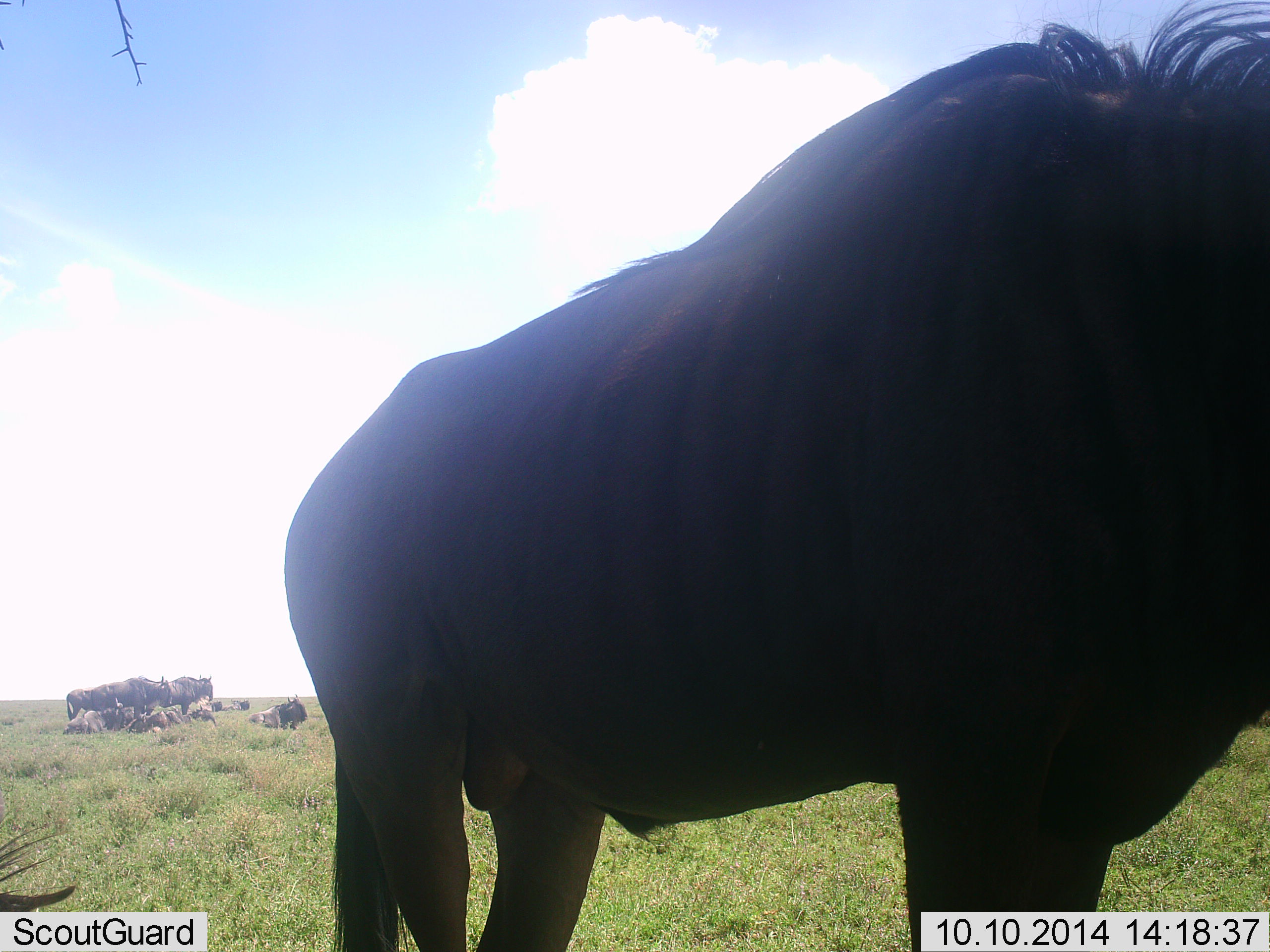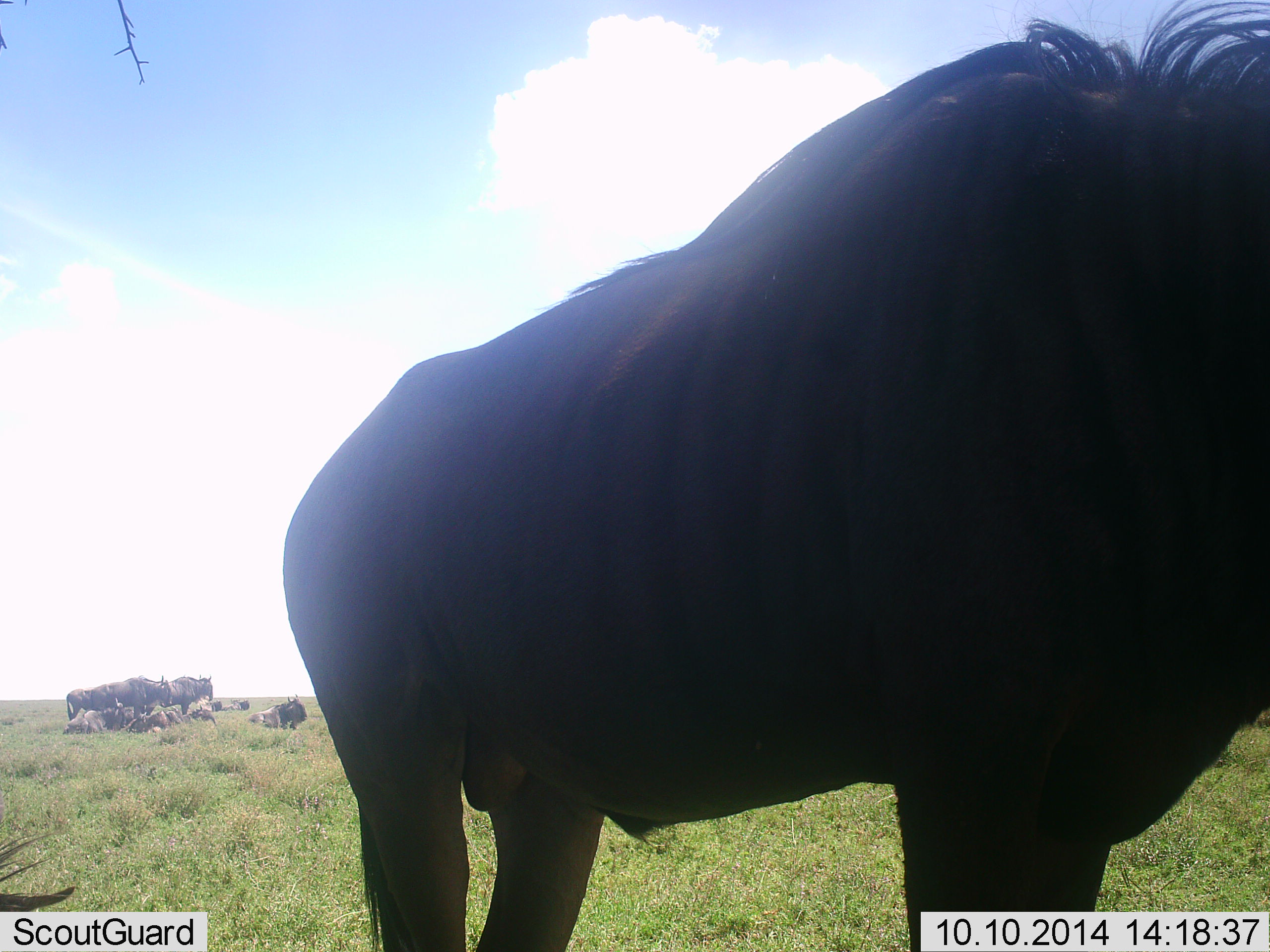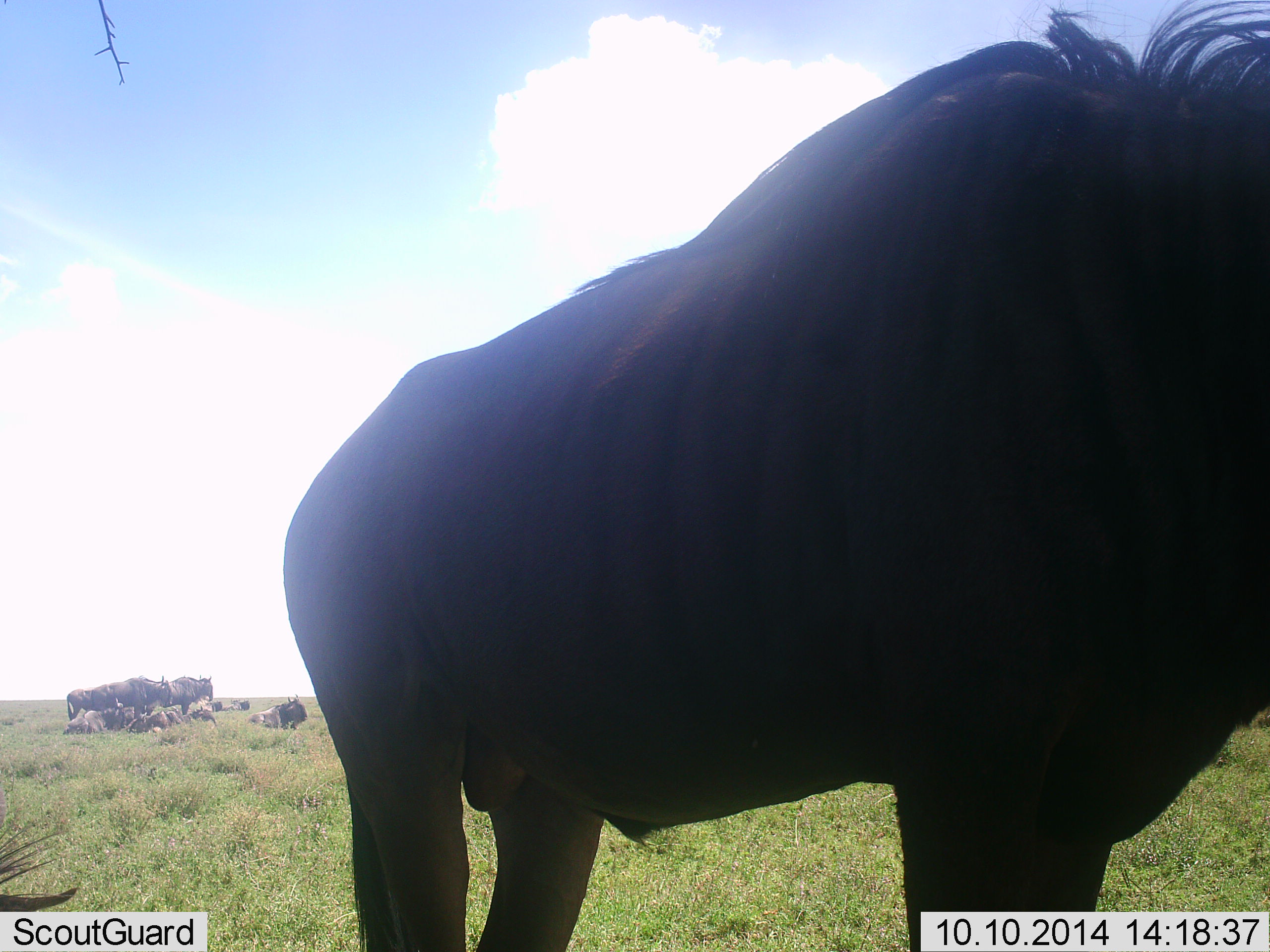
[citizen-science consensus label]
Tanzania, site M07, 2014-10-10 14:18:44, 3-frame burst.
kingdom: Animalia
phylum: Chordata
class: Mammalia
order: Artiodactyla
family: Bovidae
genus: Connochaetes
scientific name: Connochaetes taurinus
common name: blue wildebeest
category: wildebeest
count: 9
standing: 91%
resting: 73%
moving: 0%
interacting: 0%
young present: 0%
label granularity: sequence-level